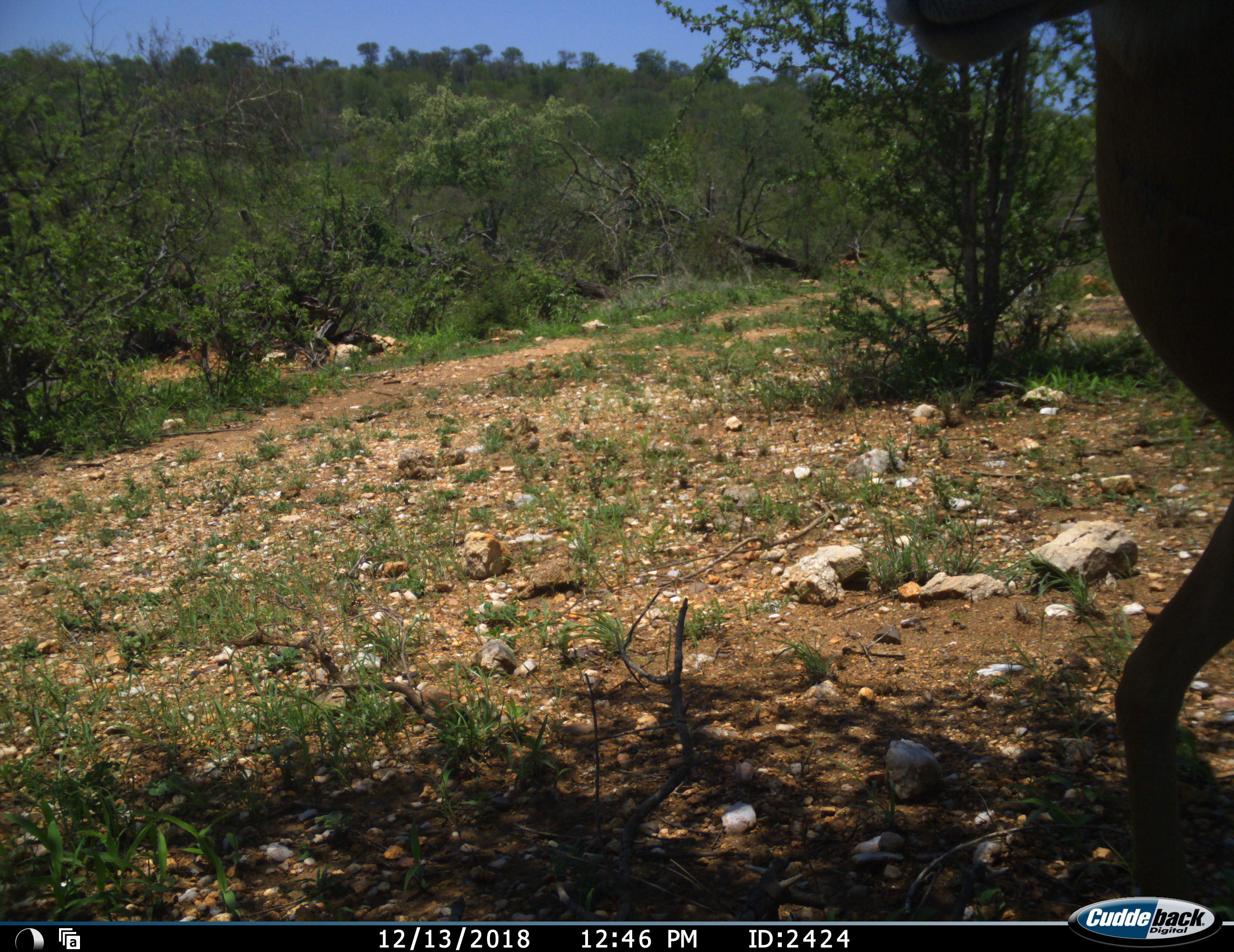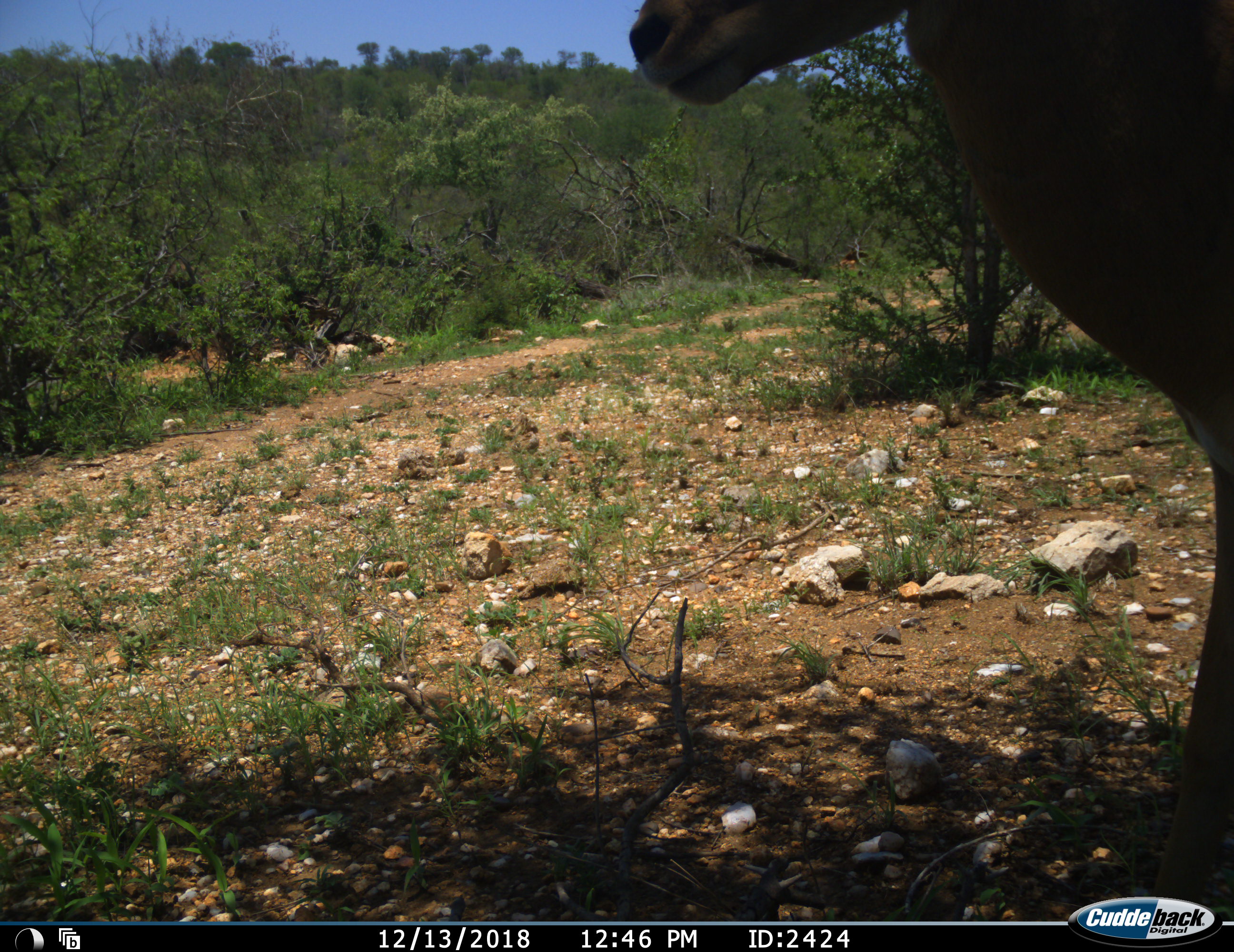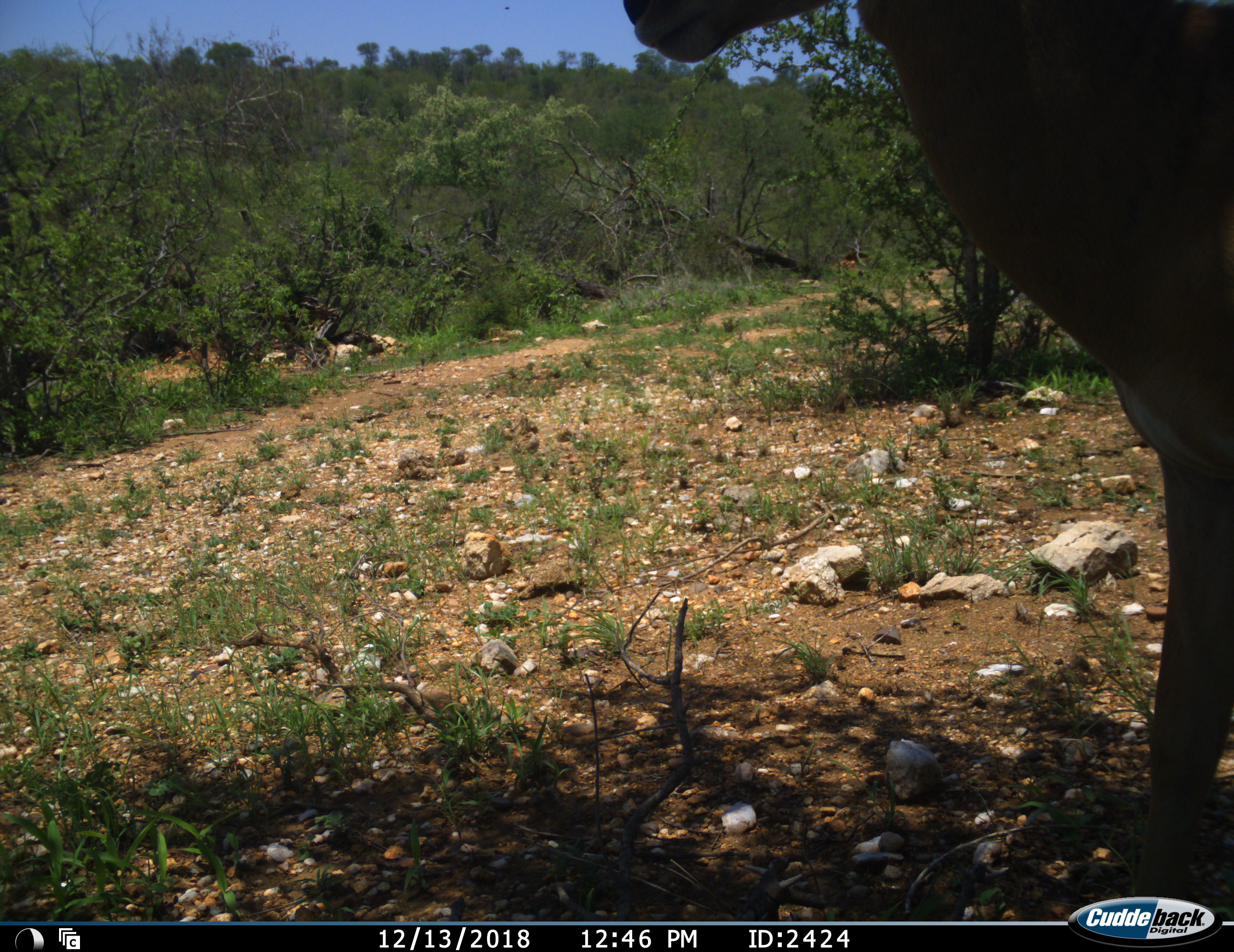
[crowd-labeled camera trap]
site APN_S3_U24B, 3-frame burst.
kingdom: Animalia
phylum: Chordata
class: Mammalia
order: Artiodactyla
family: Bovidae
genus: Aepyceros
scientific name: Aepyceros melampus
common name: impala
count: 1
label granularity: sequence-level